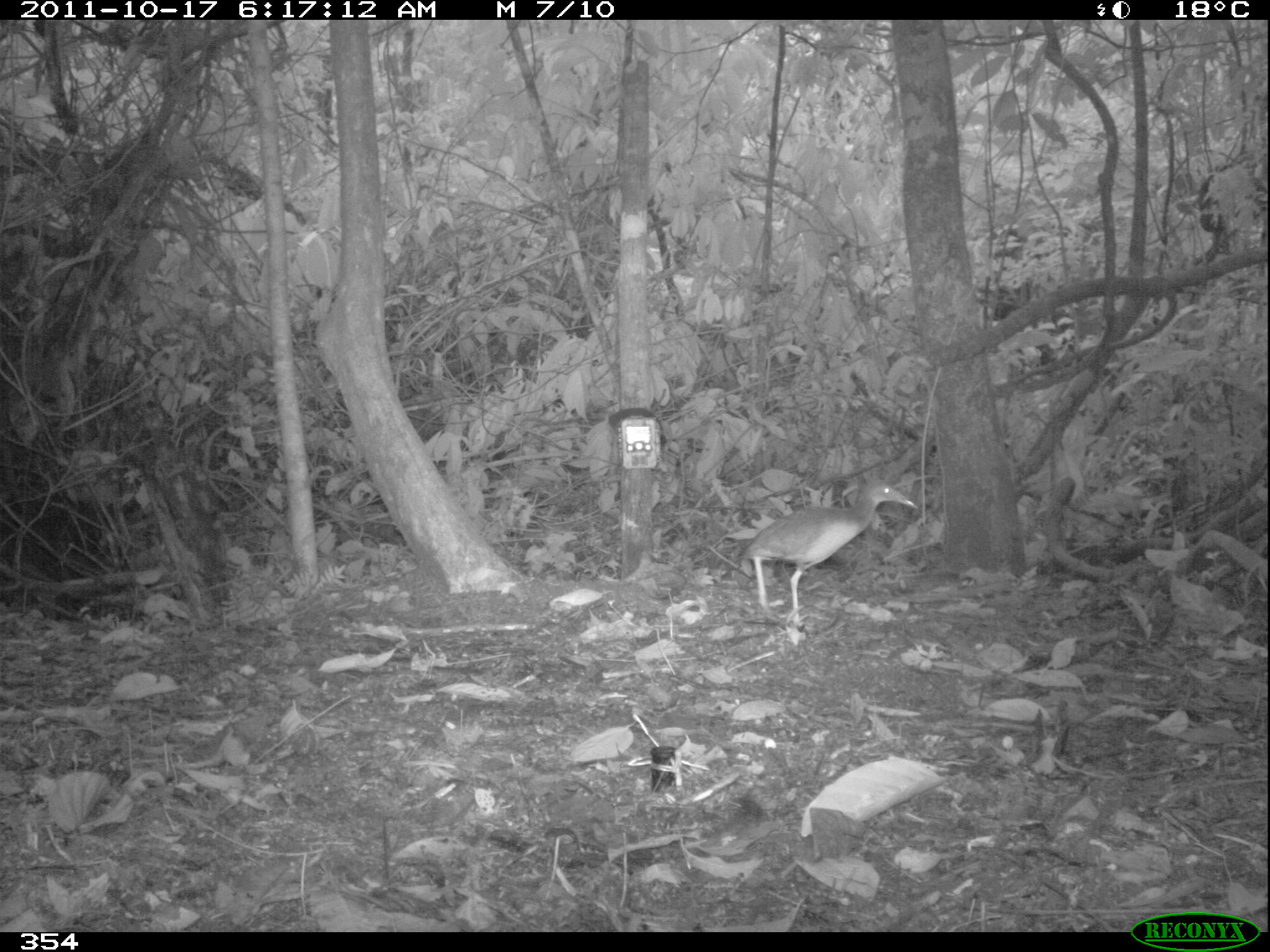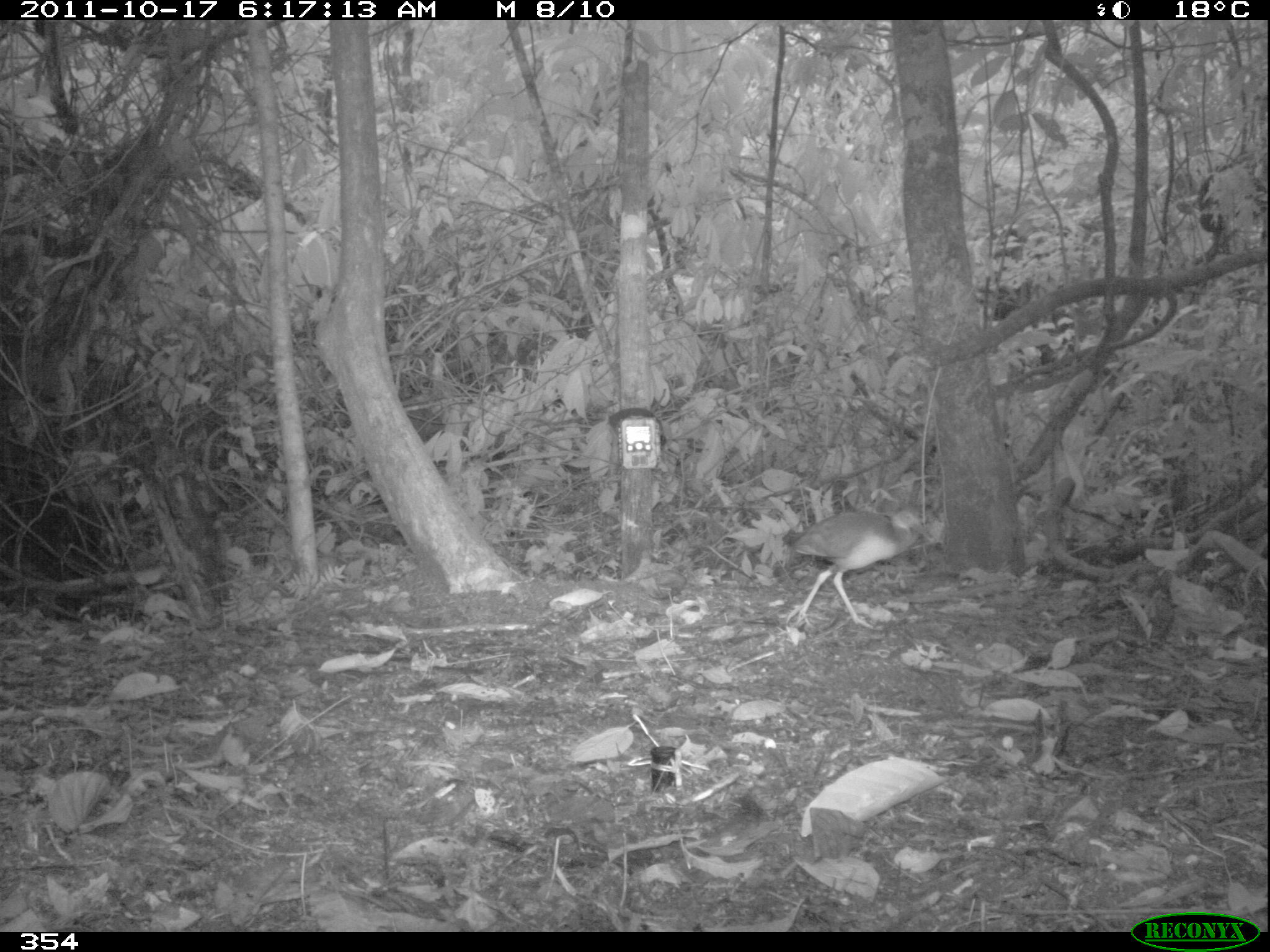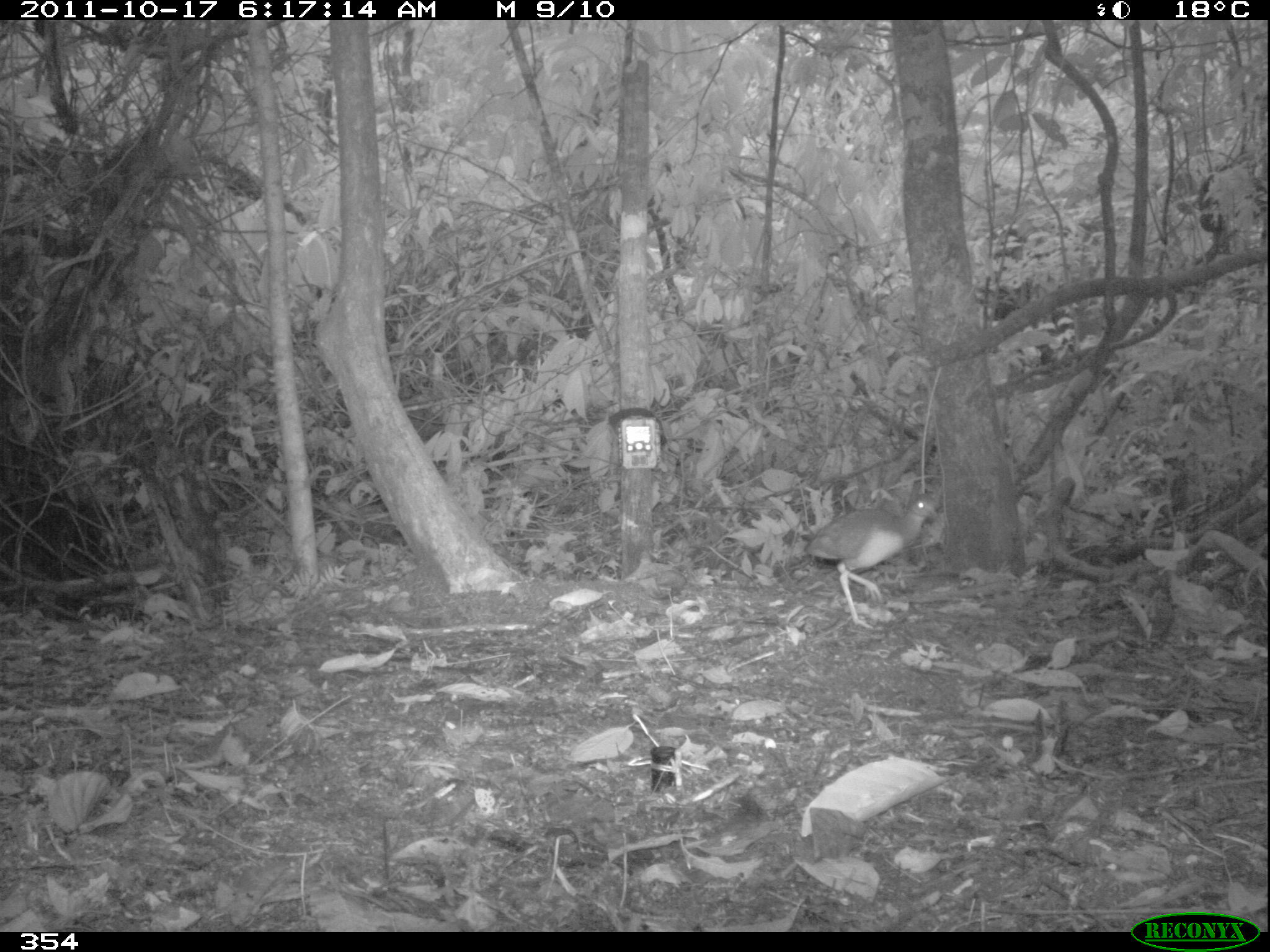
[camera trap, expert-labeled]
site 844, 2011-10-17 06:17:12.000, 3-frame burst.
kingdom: Animalia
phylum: Chordata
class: Aves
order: Gruiformes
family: Rallidae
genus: Aramides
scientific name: Aramides cajaneus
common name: gray-cowled wood-rail